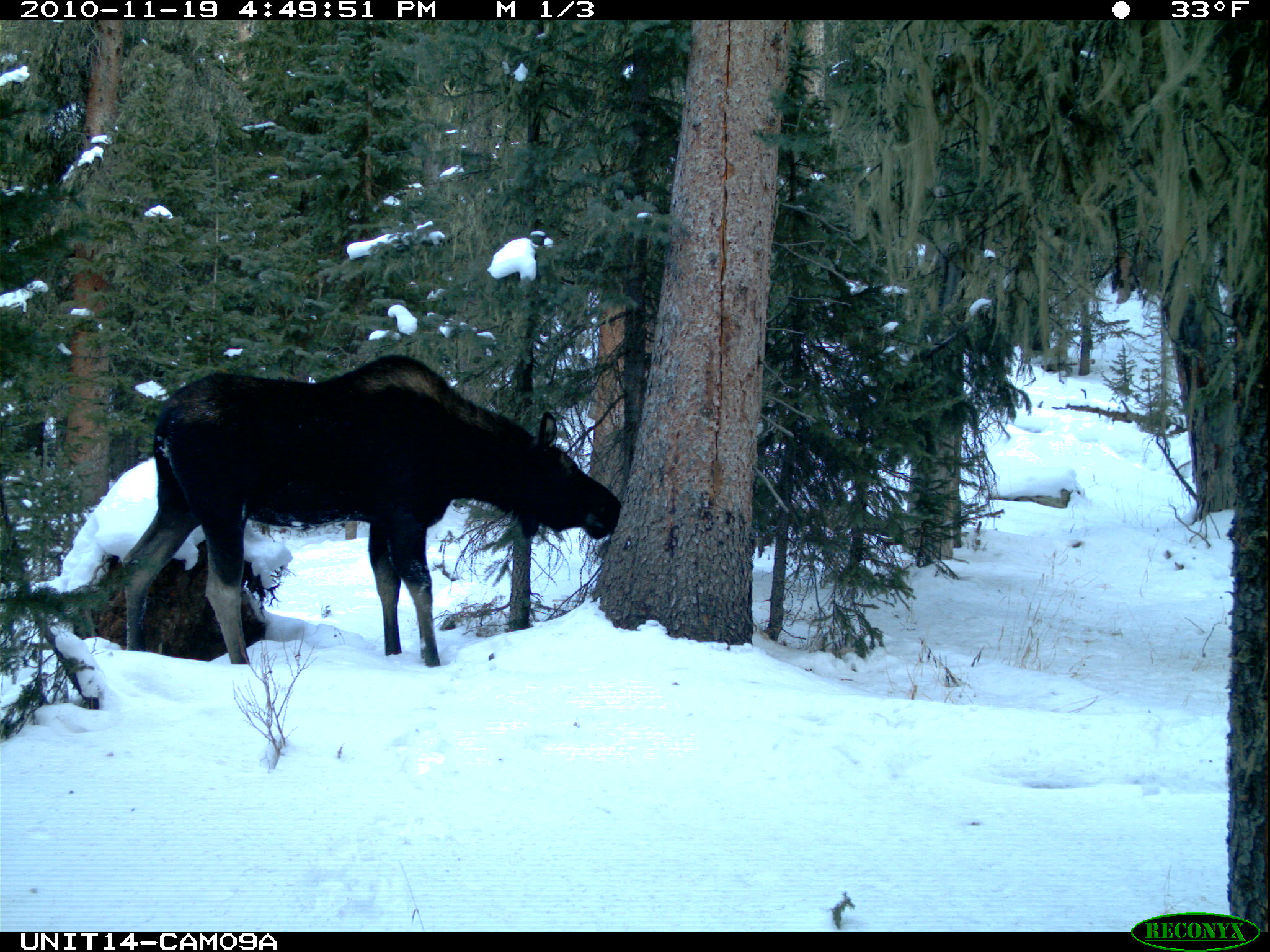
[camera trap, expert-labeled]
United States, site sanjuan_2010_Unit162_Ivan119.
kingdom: Animalia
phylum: Chordata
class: Mammalia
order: Artiodactyla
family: Cervidae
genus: Alces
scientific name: Alces alces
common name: moose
Alces alces (moose).